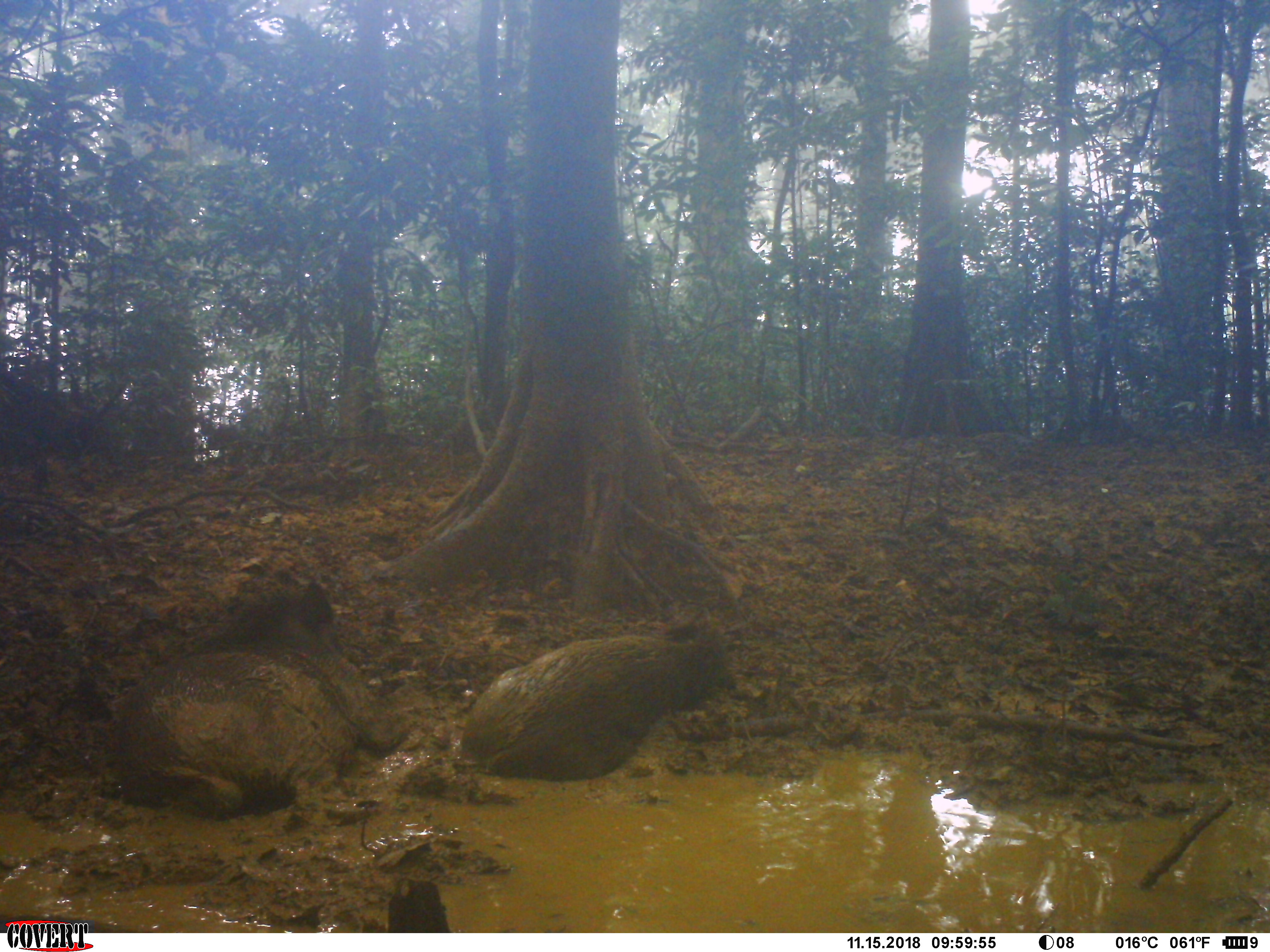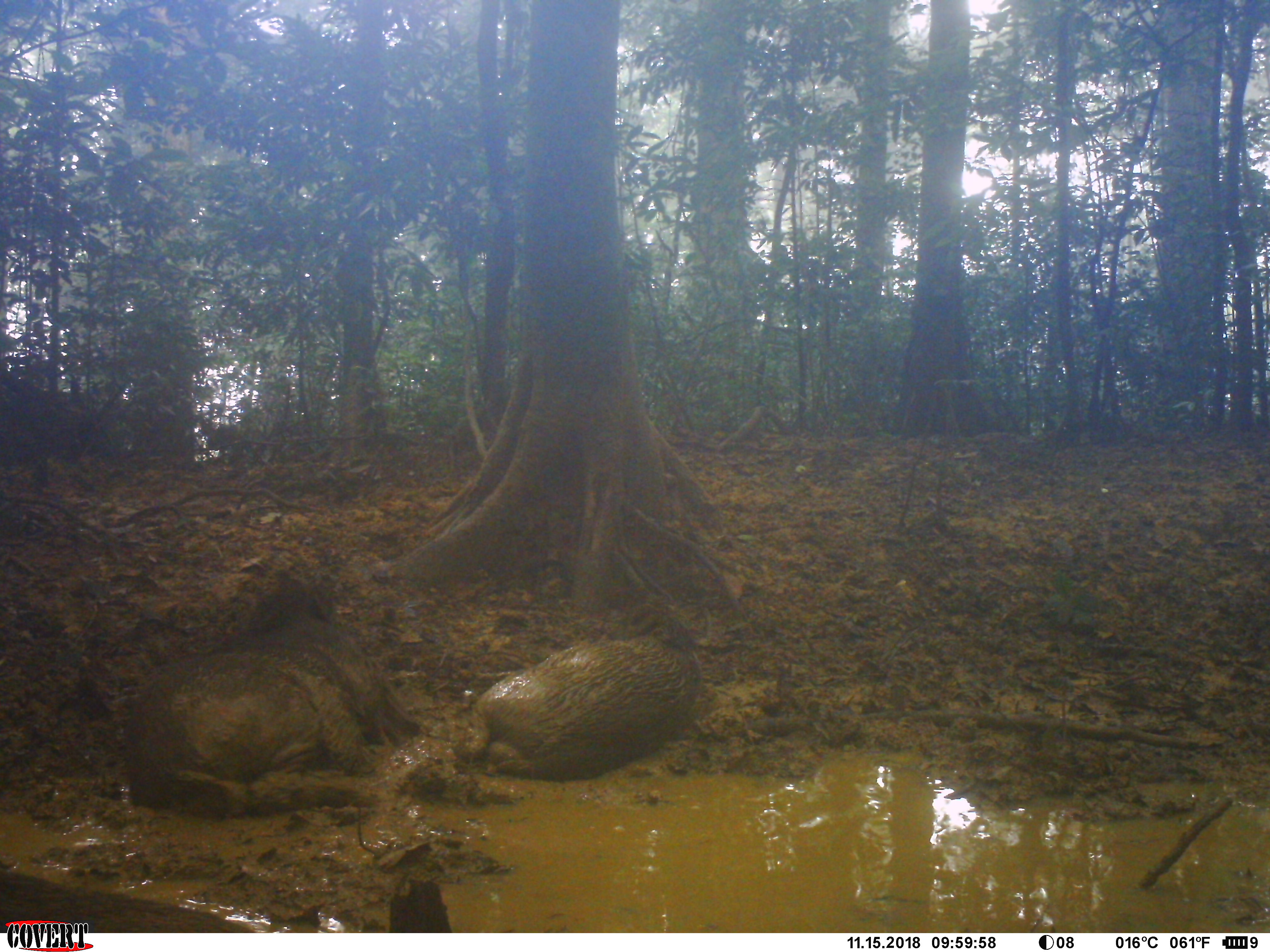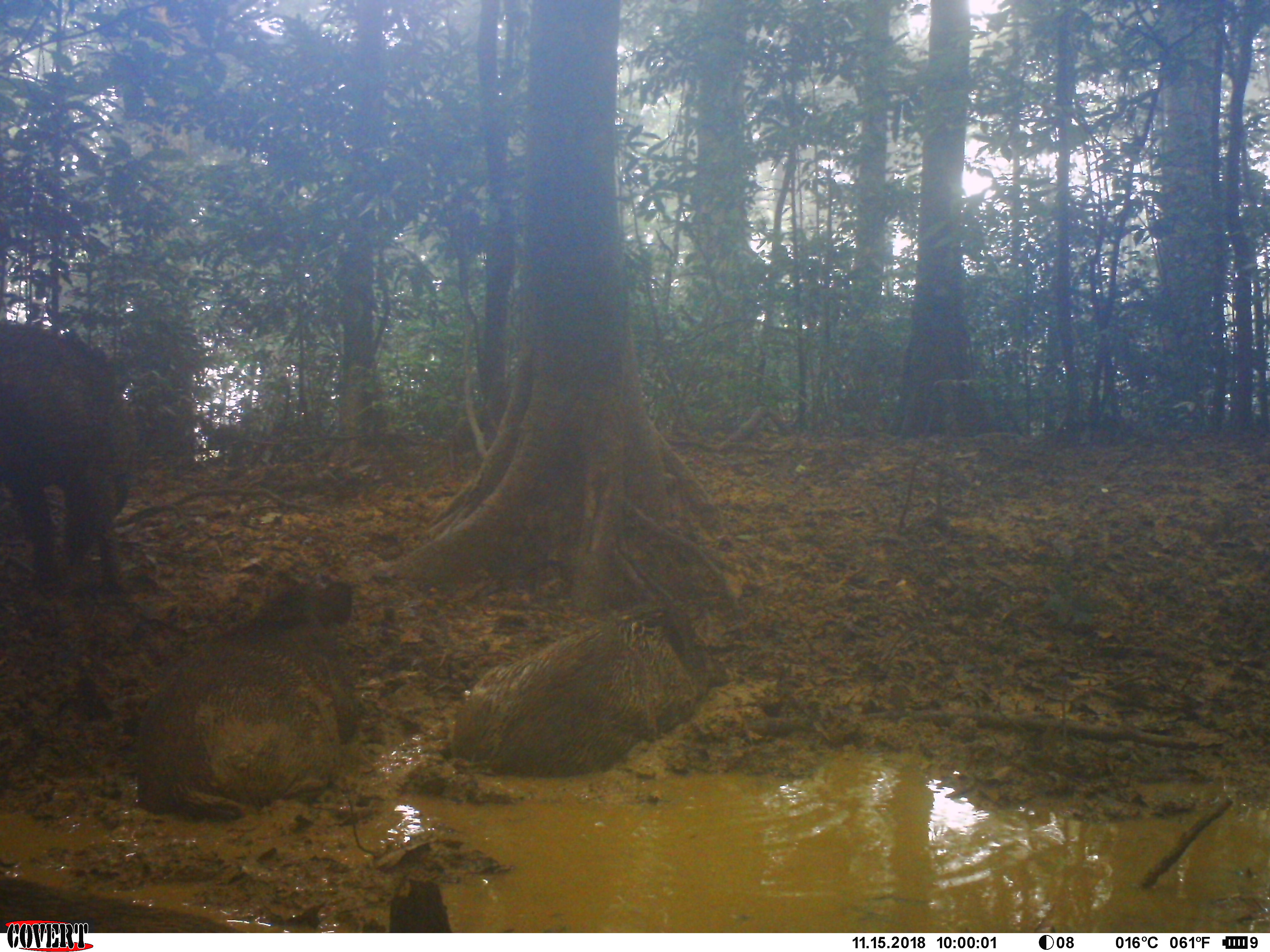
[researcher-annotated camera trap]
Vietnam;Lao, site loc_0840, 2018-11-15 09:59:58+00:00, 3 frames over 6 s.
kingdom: Animalia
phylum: Chordata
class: Mammalia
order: Artiodactyla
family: Suidae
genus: Sus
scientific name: Sus scrofa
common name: eurasian wild pig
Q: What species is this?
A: Eurasian wild pig (Sus scrofa).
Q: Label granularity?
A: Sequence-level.